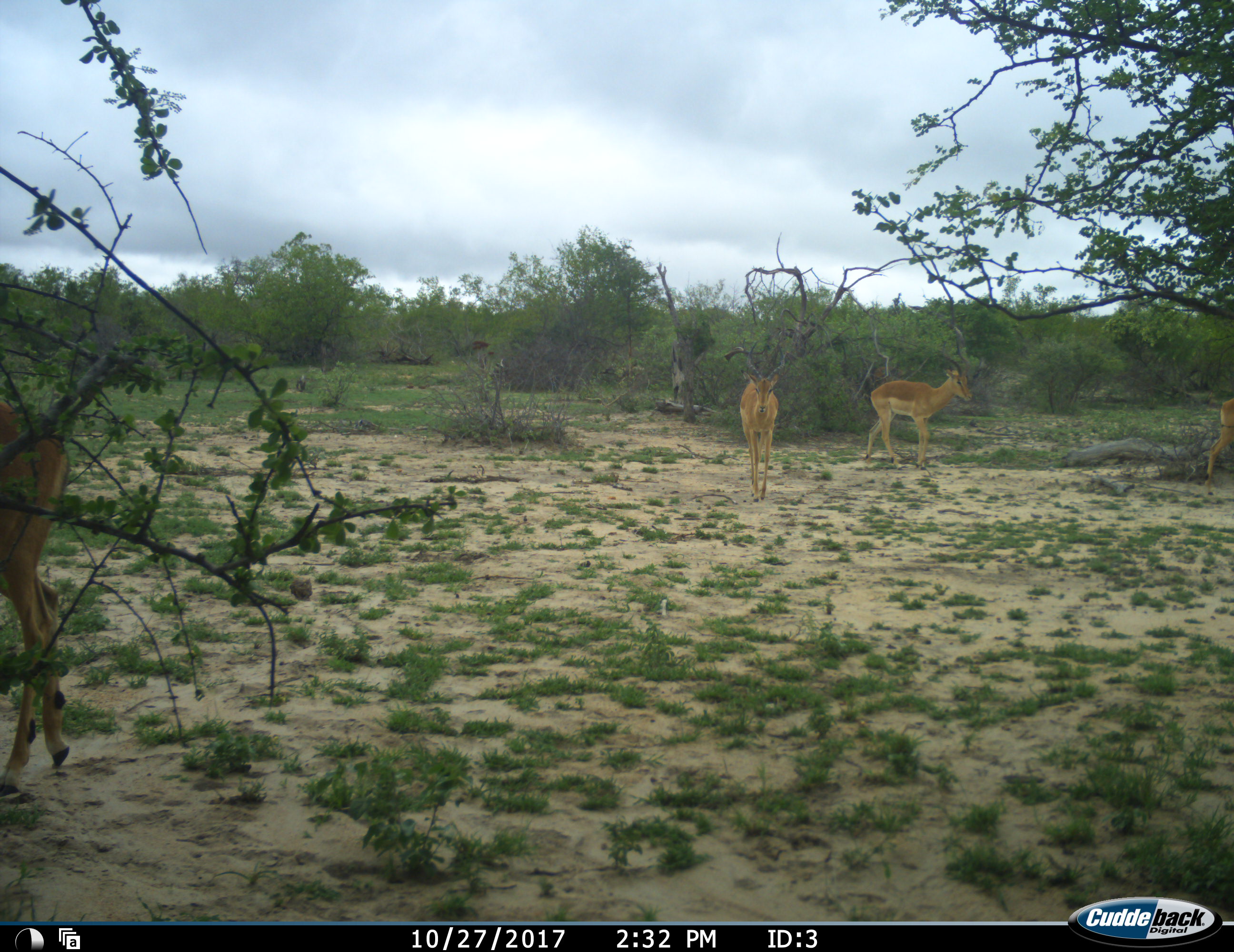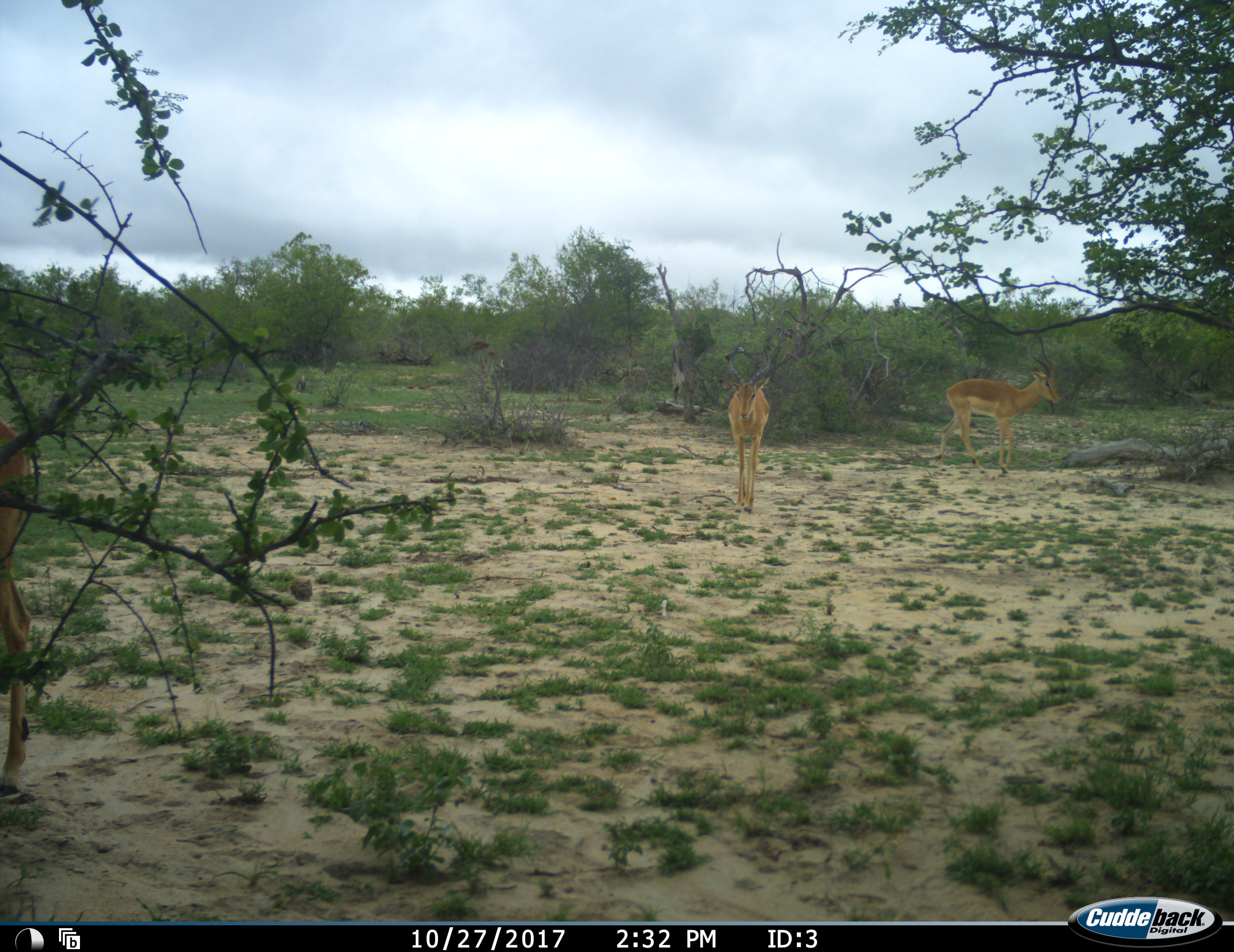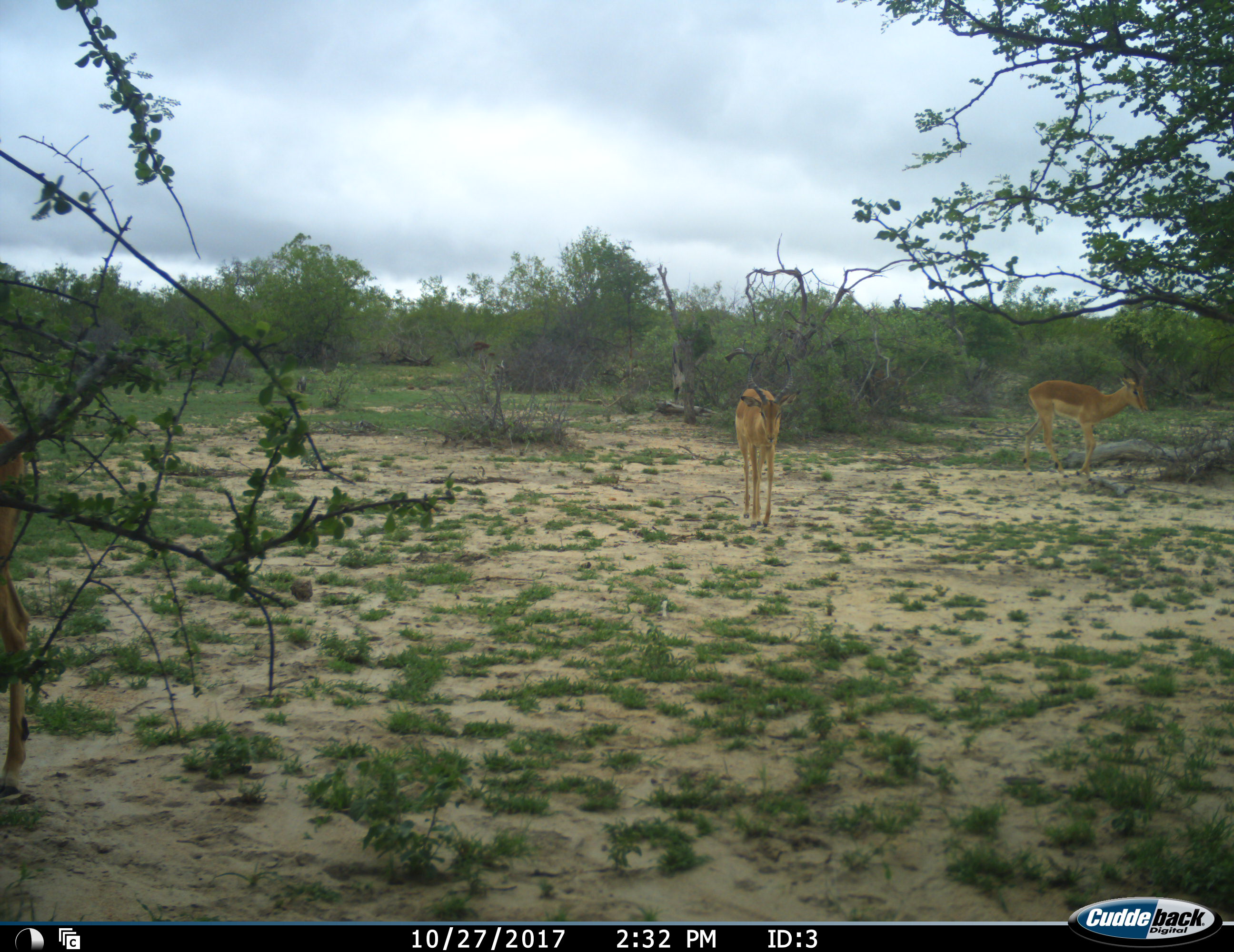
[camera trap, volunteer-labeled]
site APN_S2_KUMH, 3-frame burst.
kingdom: Animalia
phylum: Chordata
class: Mammalia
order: Artiodactyla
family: Bovidae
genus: Aepyceros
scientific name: Aepyceros melampus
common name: impala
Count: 4.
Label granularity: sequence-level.